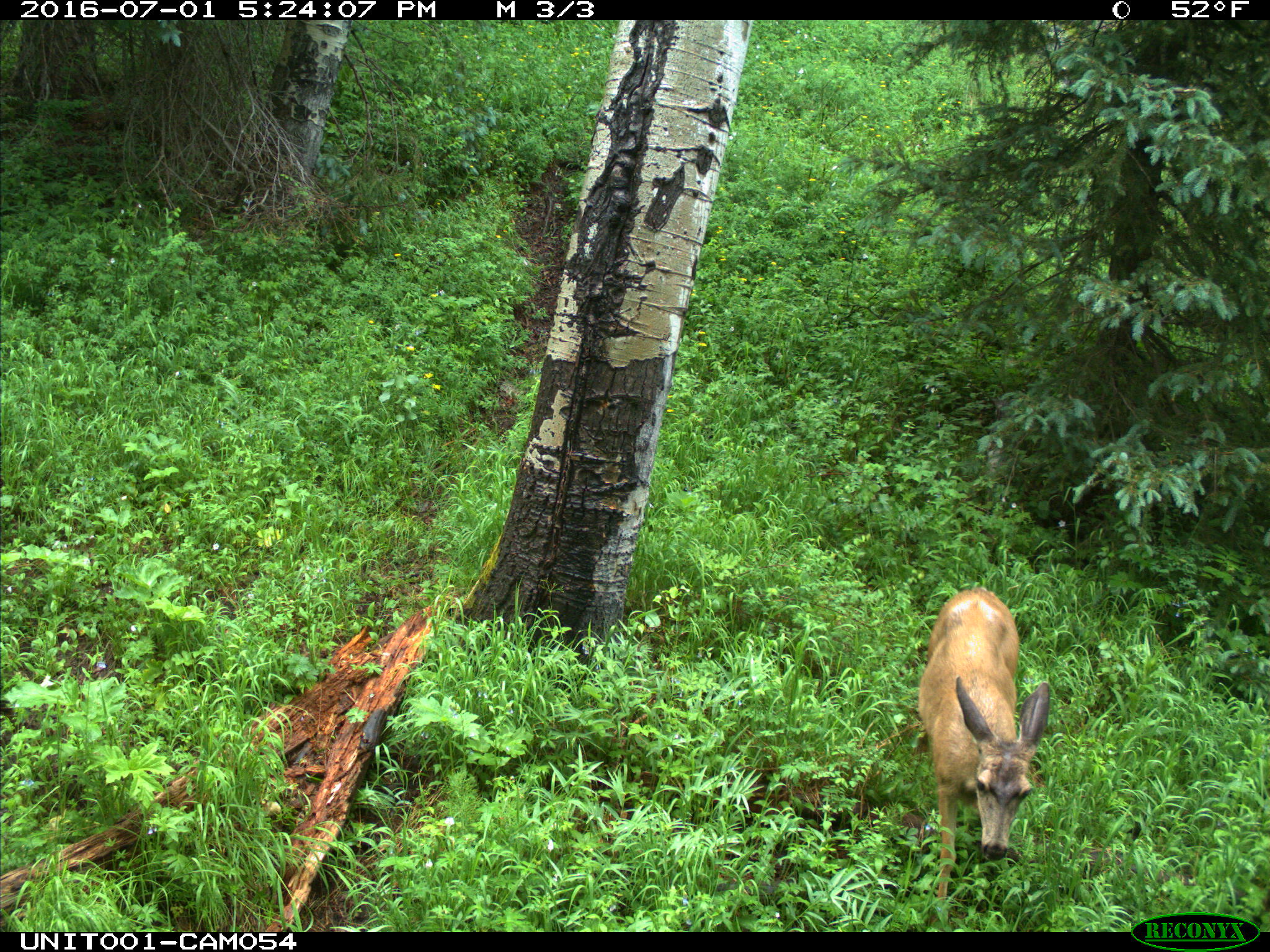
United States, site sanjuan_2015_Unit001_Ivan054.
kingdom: Animalia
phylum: Chordata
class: Mammalia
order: Artiodactyla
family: Cervidae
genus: Odocoileus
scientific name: Odocoileus hemionus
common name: mule deer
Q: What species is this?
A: Odocoileus hemionus (mule deer).